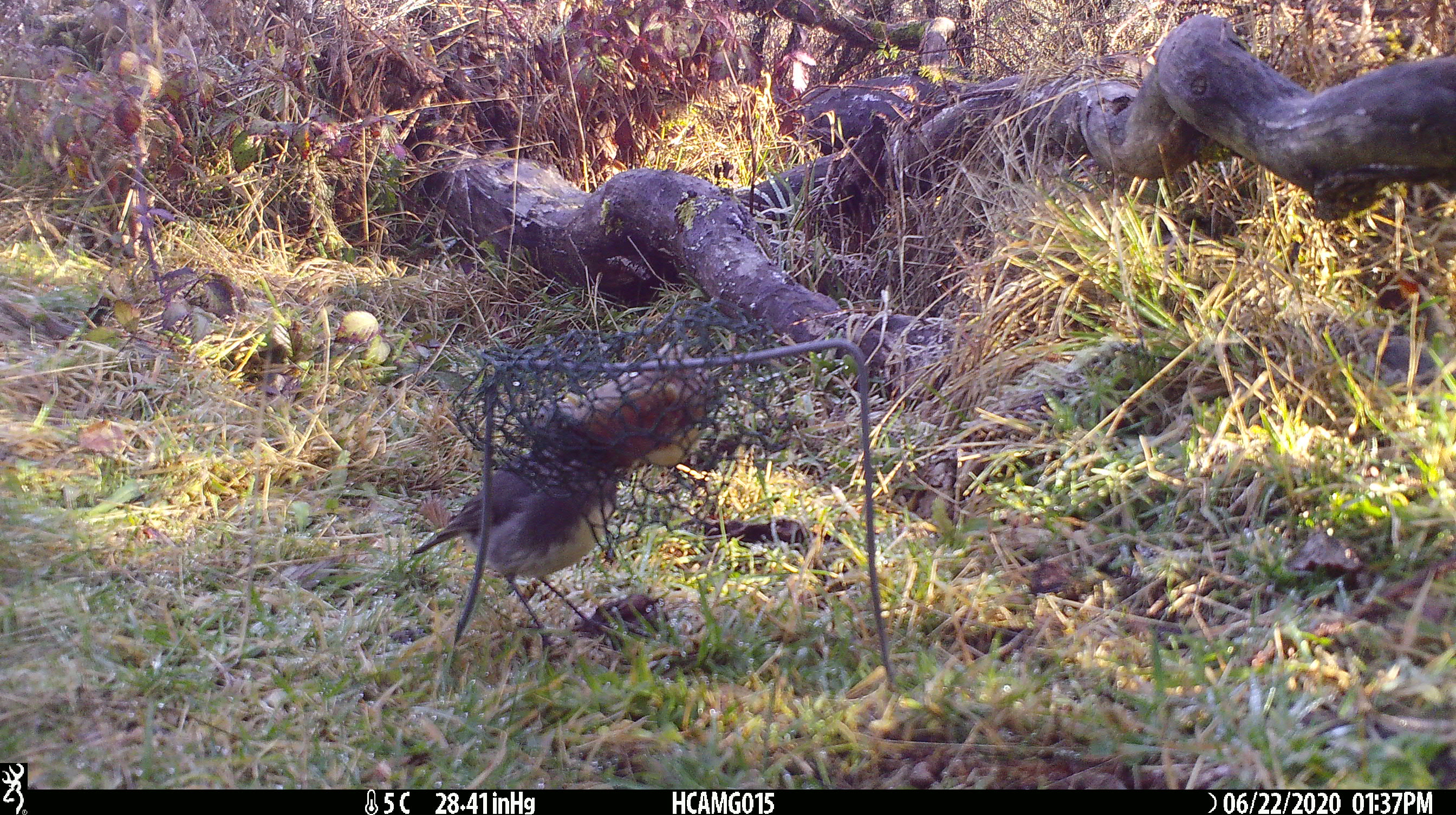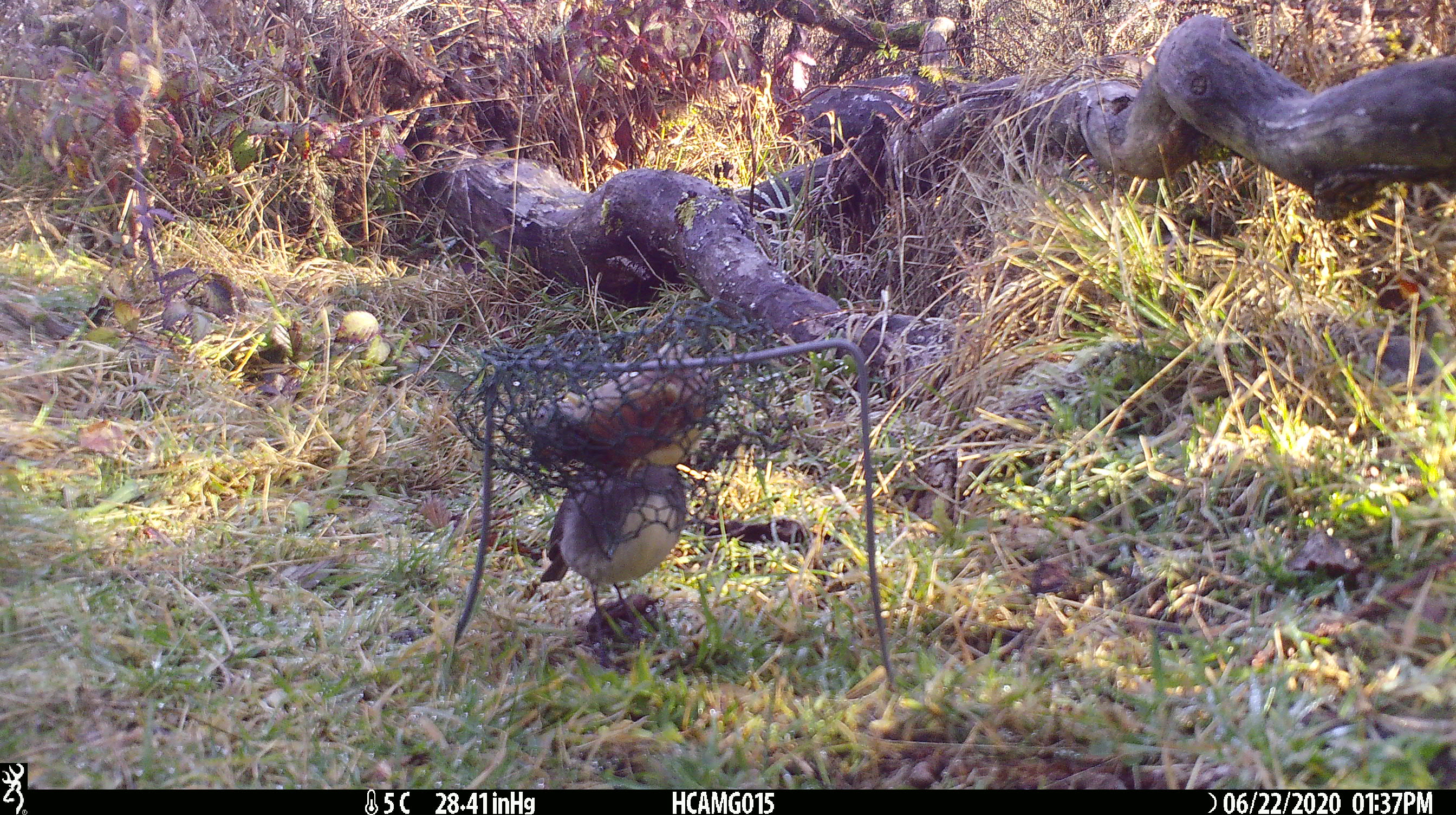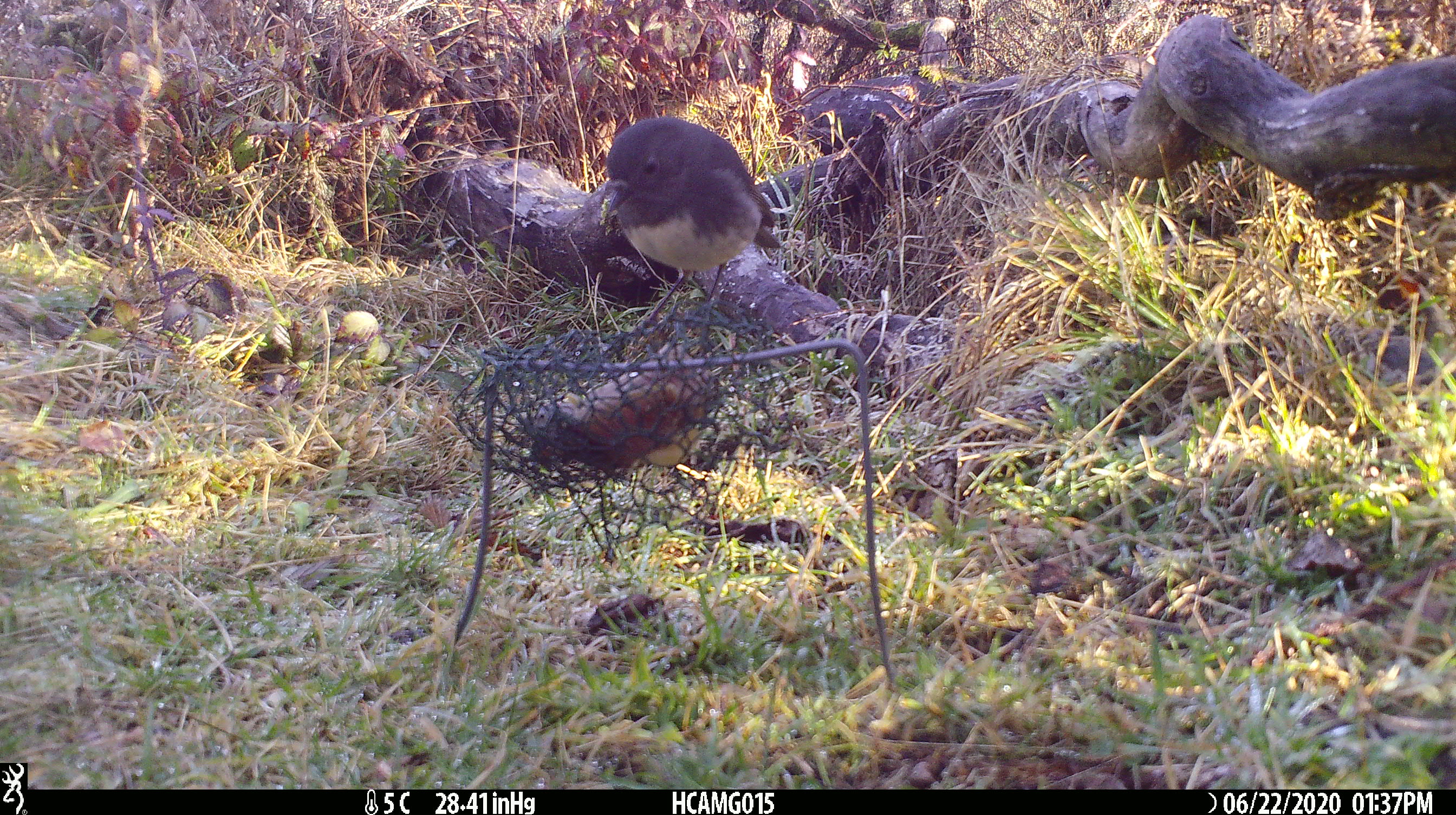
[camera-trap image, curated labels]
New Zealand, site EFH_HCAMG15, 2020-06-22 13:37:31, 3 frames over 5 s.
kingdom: Animalia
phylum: Chordata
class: Aves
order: Passeriformes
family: Petroicidae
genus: Petroica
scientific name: Petroica australis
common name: new zealand robin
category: robin